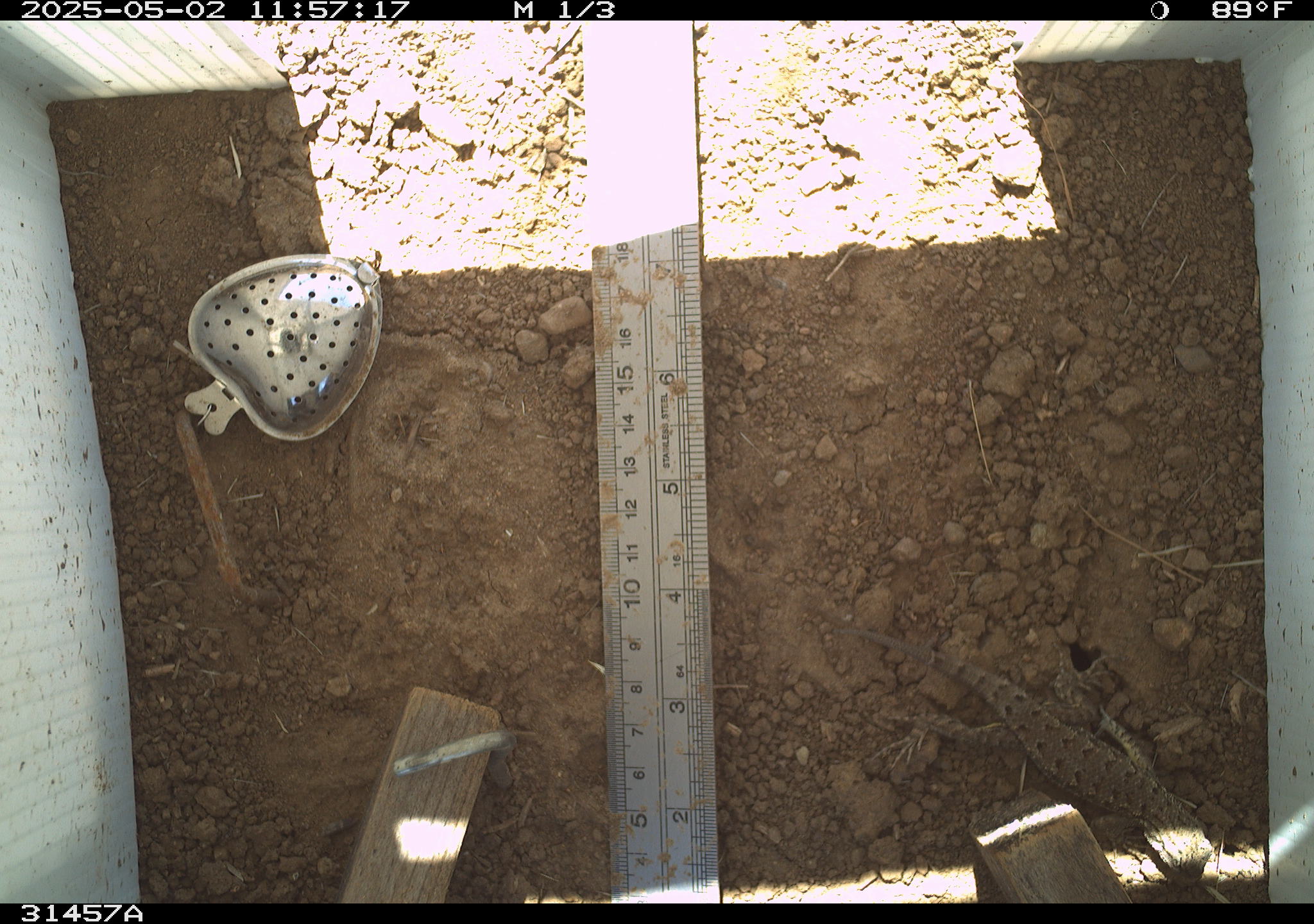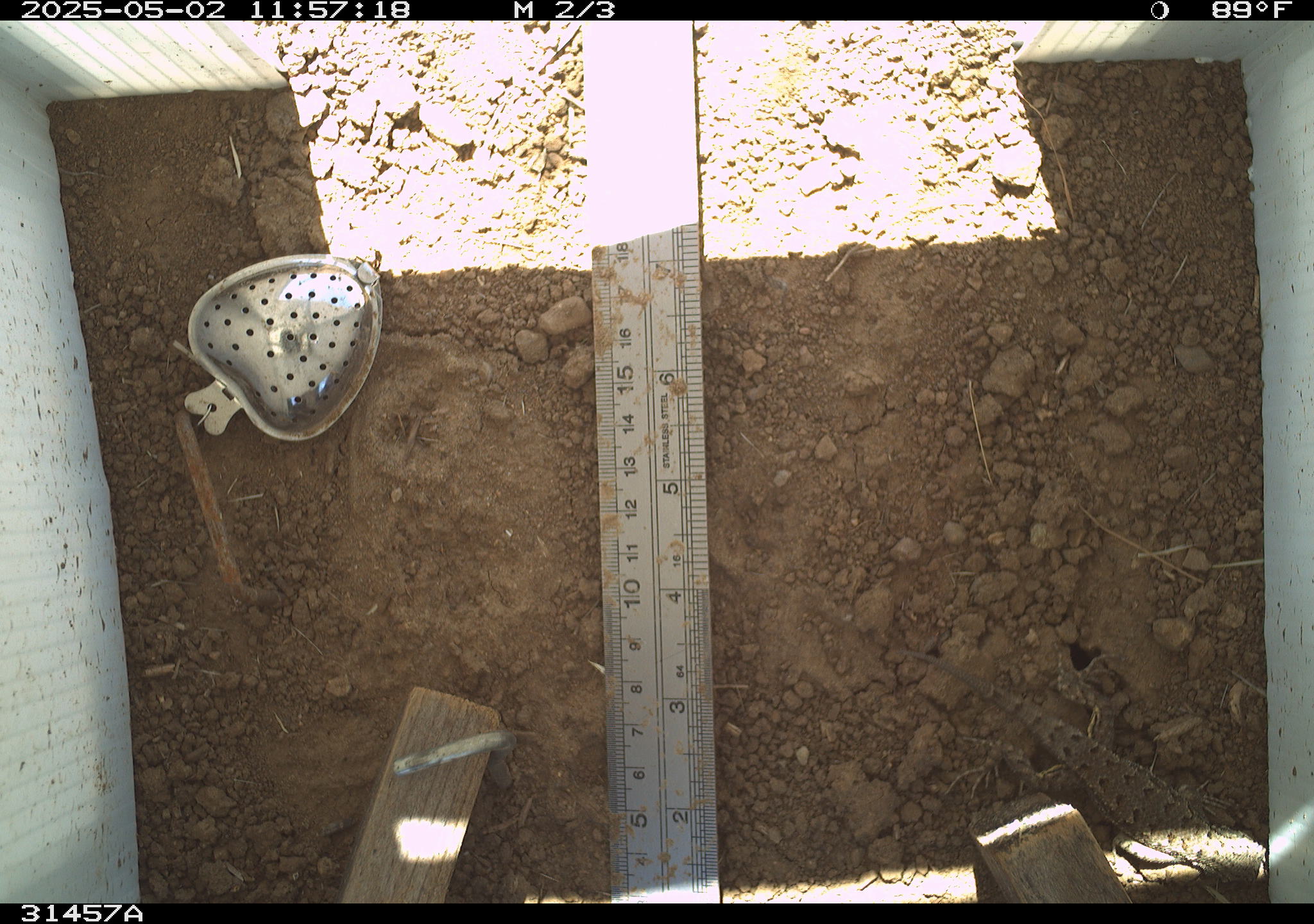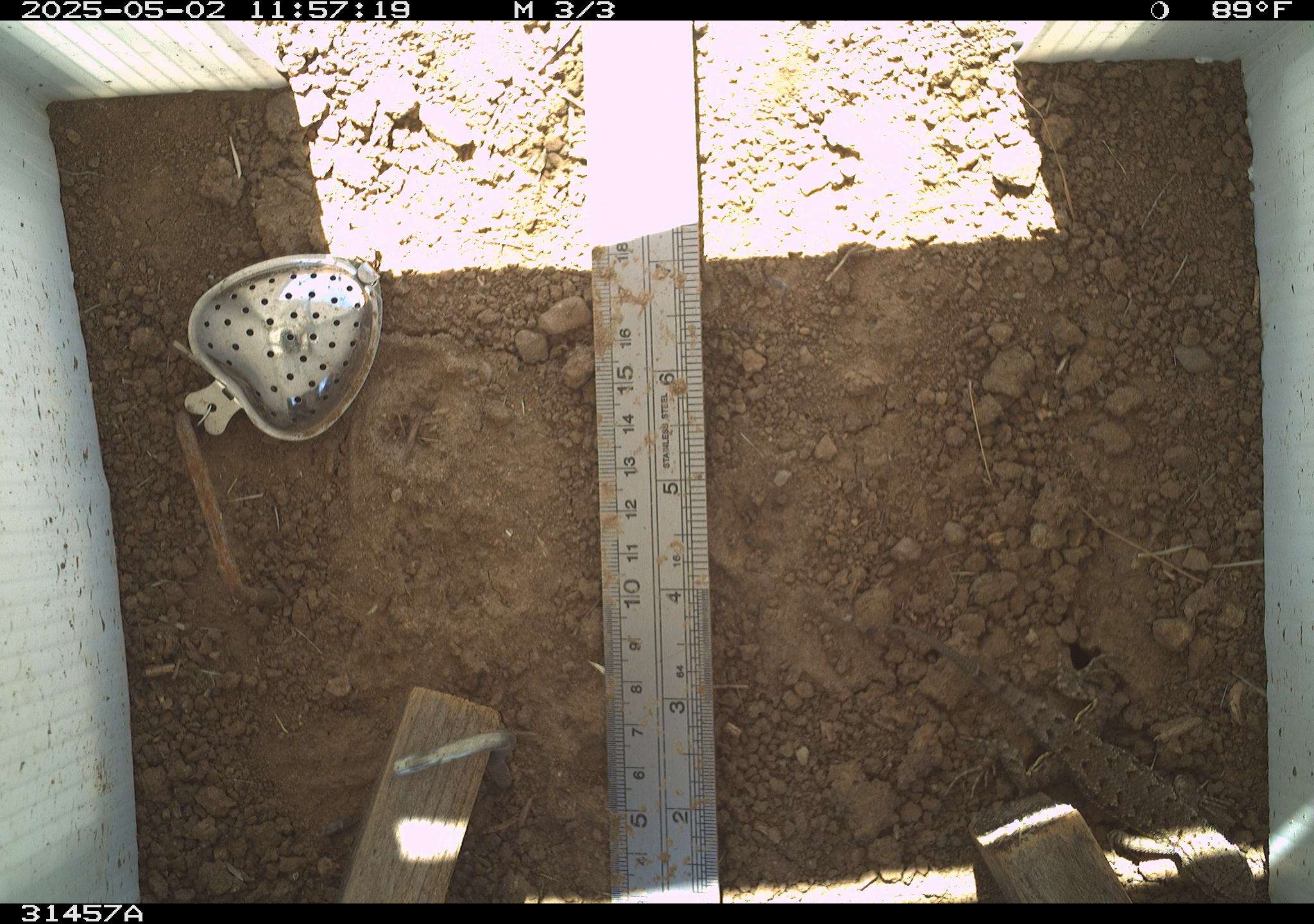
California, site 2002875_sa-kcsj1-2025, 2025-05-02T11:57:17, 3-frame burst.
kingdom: Animalia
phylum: Chordata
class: Reptilia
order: Squamata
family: Phrynosomatidae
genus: Sceloporus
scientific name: Sceloporus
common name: spiny lizards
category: sceloporus species